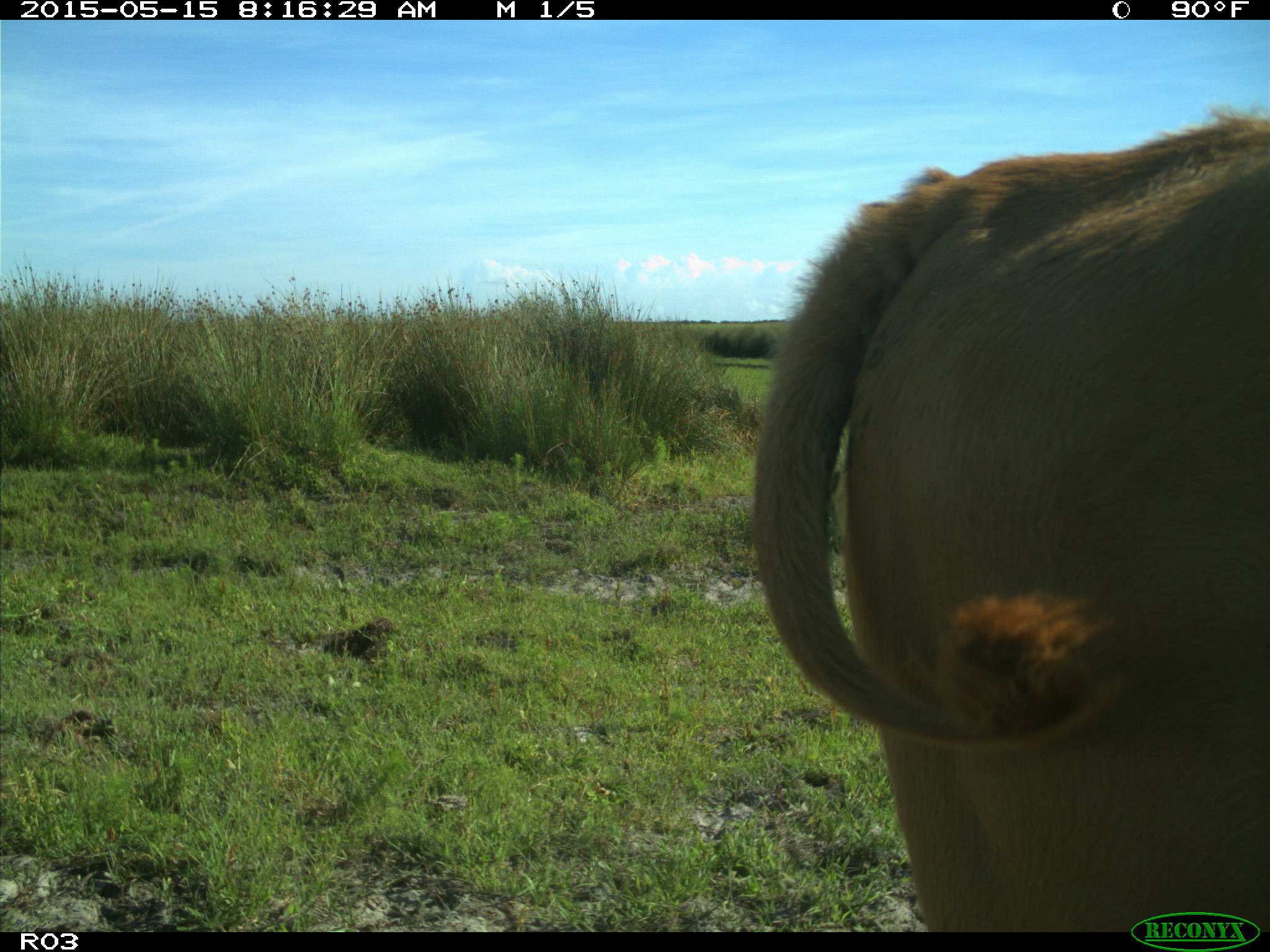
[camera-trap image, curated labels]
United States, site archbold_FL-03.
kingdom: Animalia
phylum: Chordata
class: Mammalia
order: Artiodactyla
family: Bovidae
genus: Bos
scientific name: Bos taurus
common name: domestic cow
Bos taurus (domestic cow).